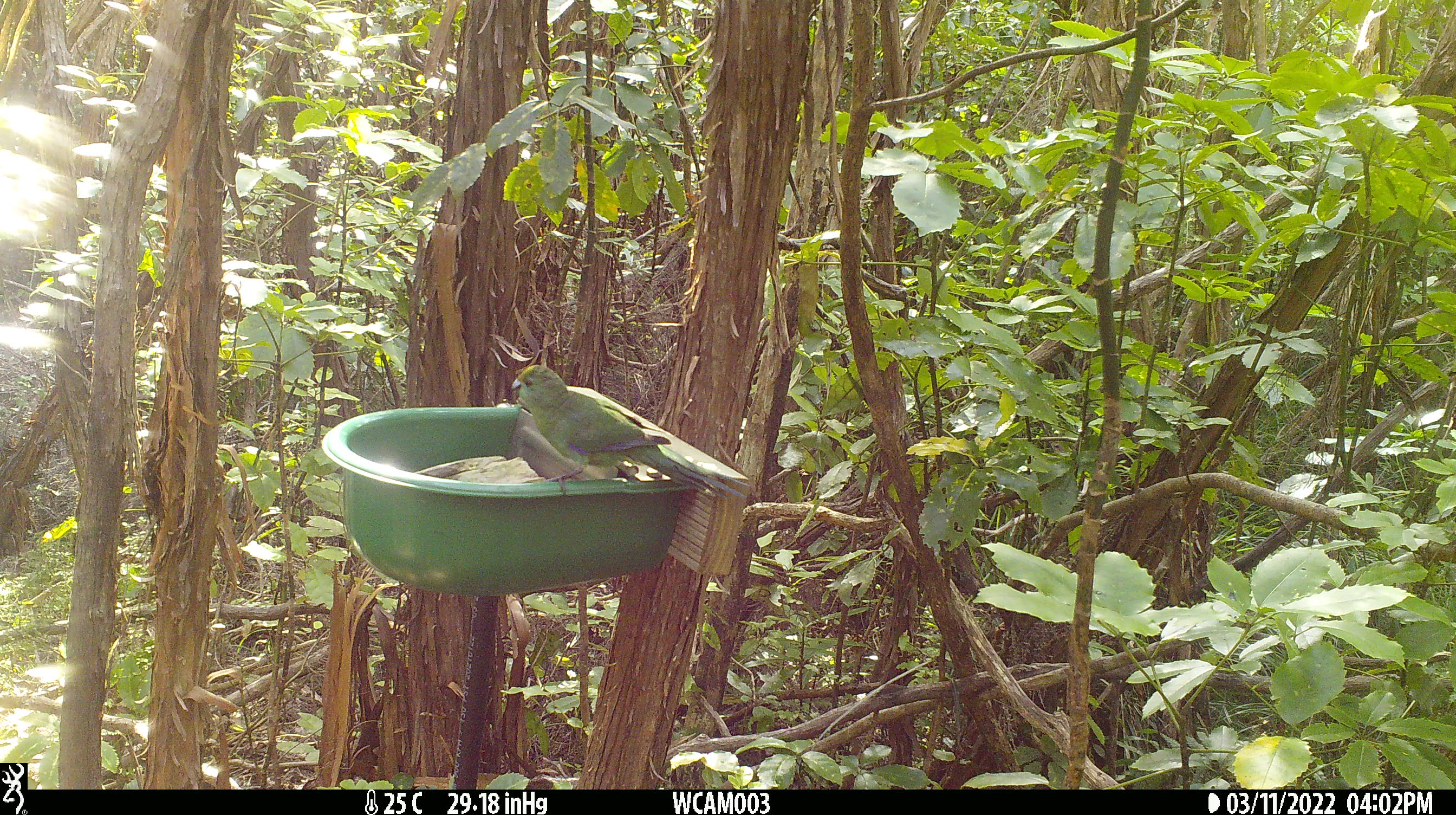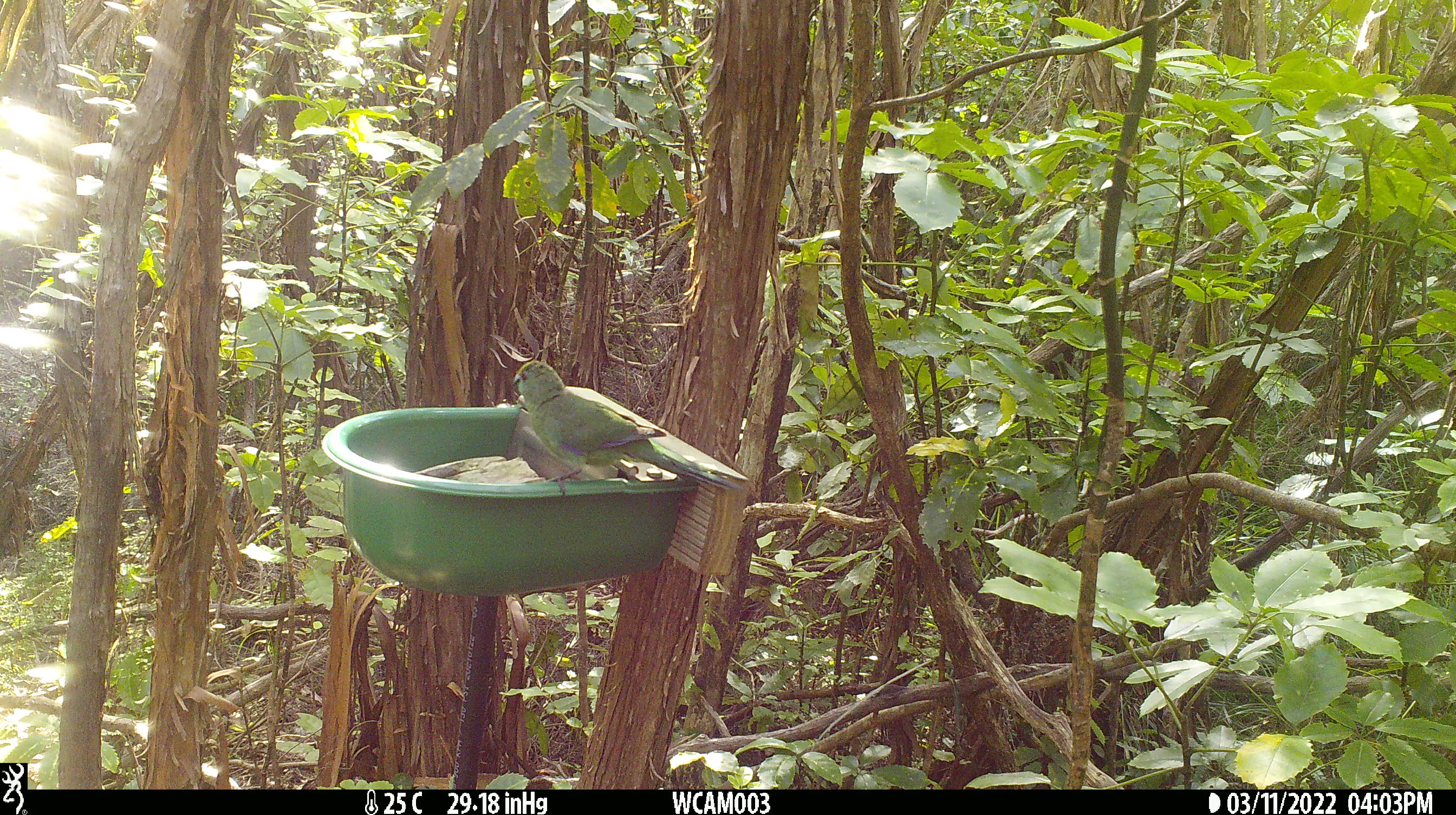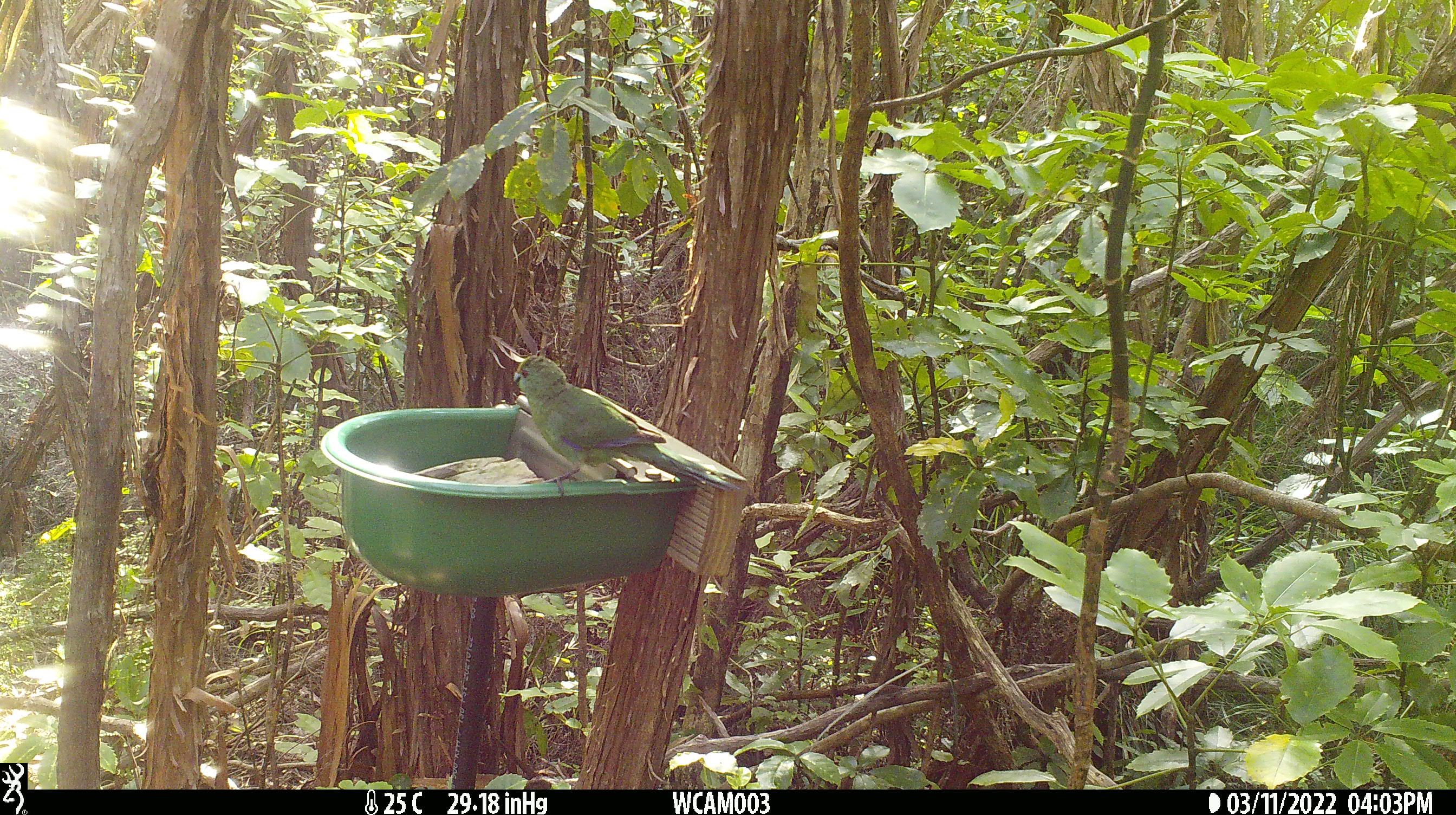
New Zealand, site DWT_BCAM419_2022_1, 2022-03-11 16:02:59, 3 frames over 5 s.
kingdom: Animalia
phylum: Chordata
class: Aves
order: Psittaciformes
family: Psittaculidae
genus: Cyanoramphus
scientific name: Cyanoramphus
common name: parakeet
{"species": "parakeet (Cyanoramphus)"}